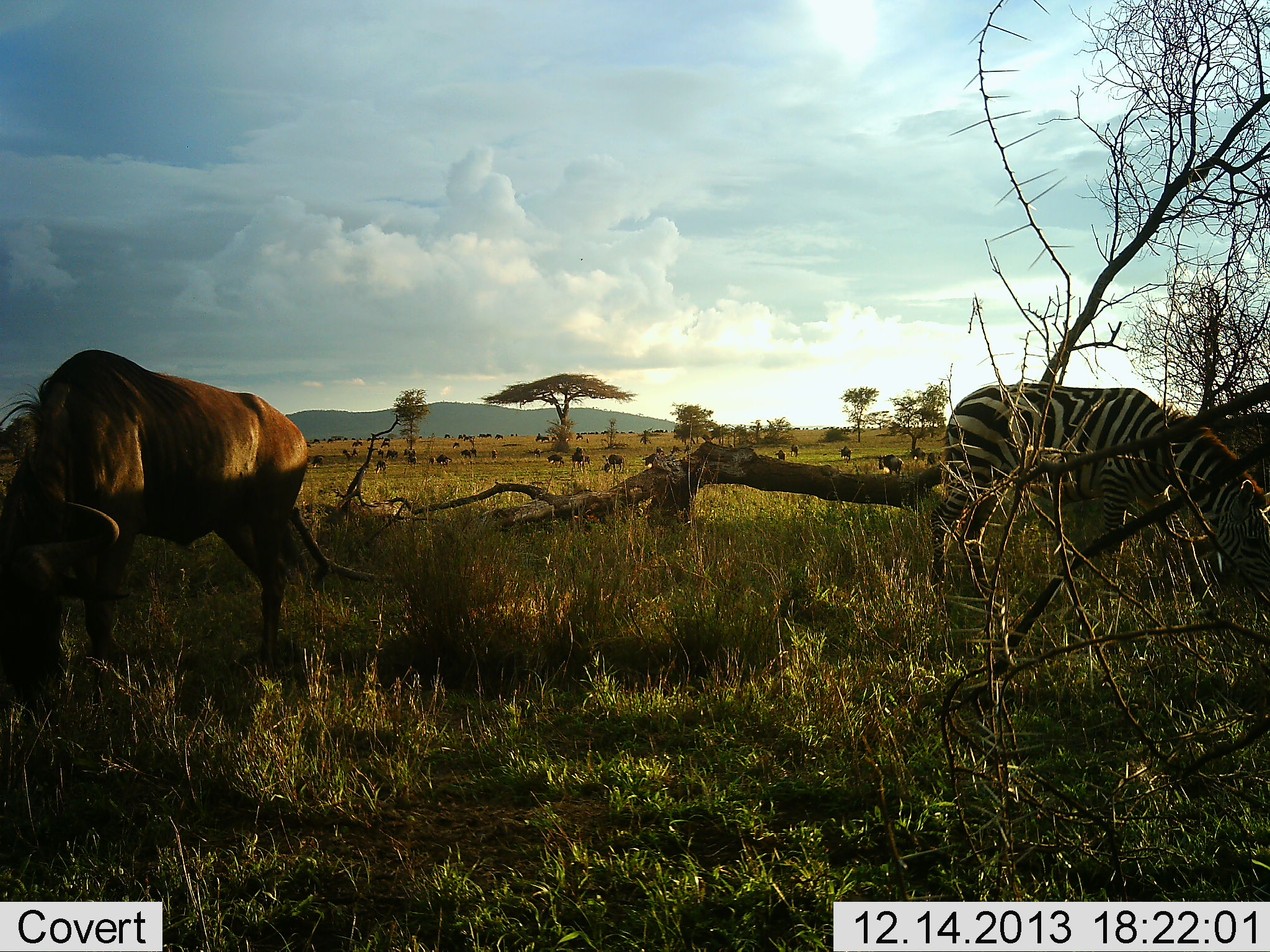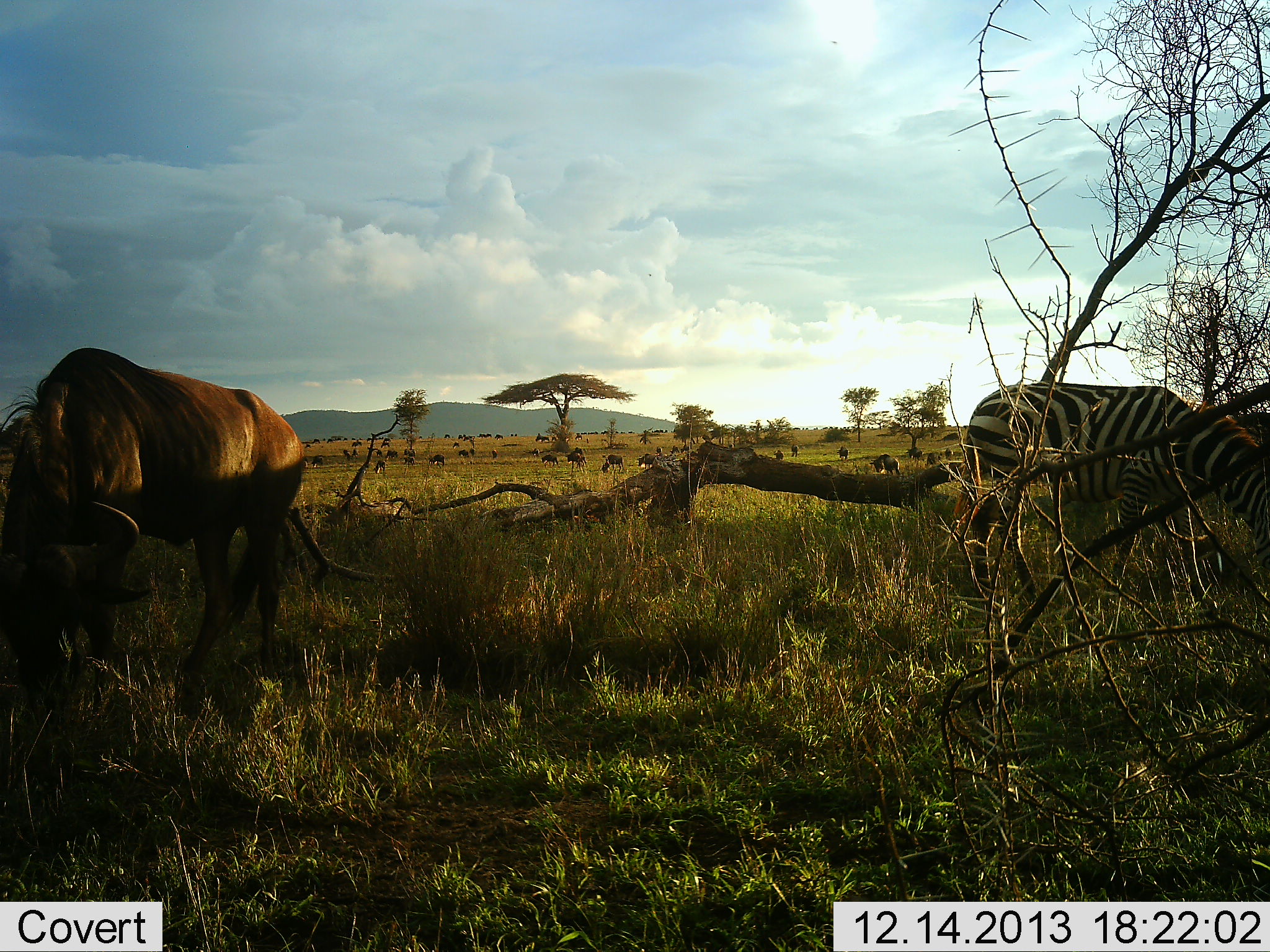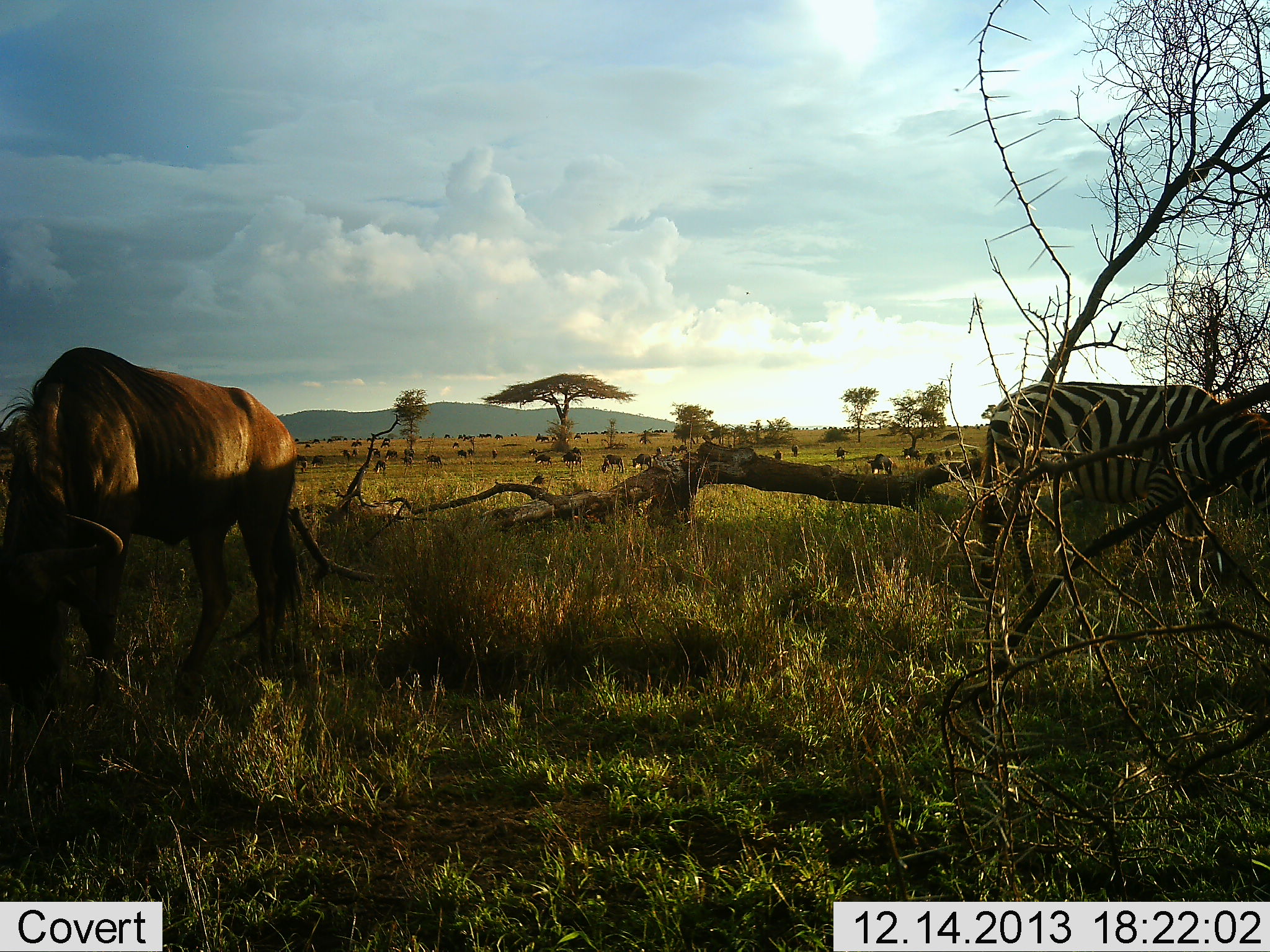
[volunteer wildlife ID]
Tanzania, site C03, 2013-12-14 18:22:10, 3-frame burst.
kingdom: Animalia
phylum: Chordata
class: Mammalia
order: Artiodactyla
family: Bovidae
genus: Connochaetes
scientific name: Connochaetes taurinus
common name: blue wildebeest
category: wildebeest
Wildebeest (blue wildebeest) (Connochaetes taurinus), count 11-50. Behavior (volunteer vote fractions): standing 60%, resting 10%, moving 60%, interacting 10%. Young present (vote fraction): 10%. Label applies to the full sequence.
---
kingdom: Animalia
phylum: Chordata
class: Mammalia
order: Perissodactyla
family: Equidae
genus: Equus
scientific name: Equus quagga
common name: plains zebra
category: zebra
Zebra (plains zebra) (Equus quagga), count 1. Behavior (volunteer vote fractions): standing 17%, resting 0%, moving 17%, interacting 0%. Young present (vote fraction): 0%. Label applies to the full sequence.